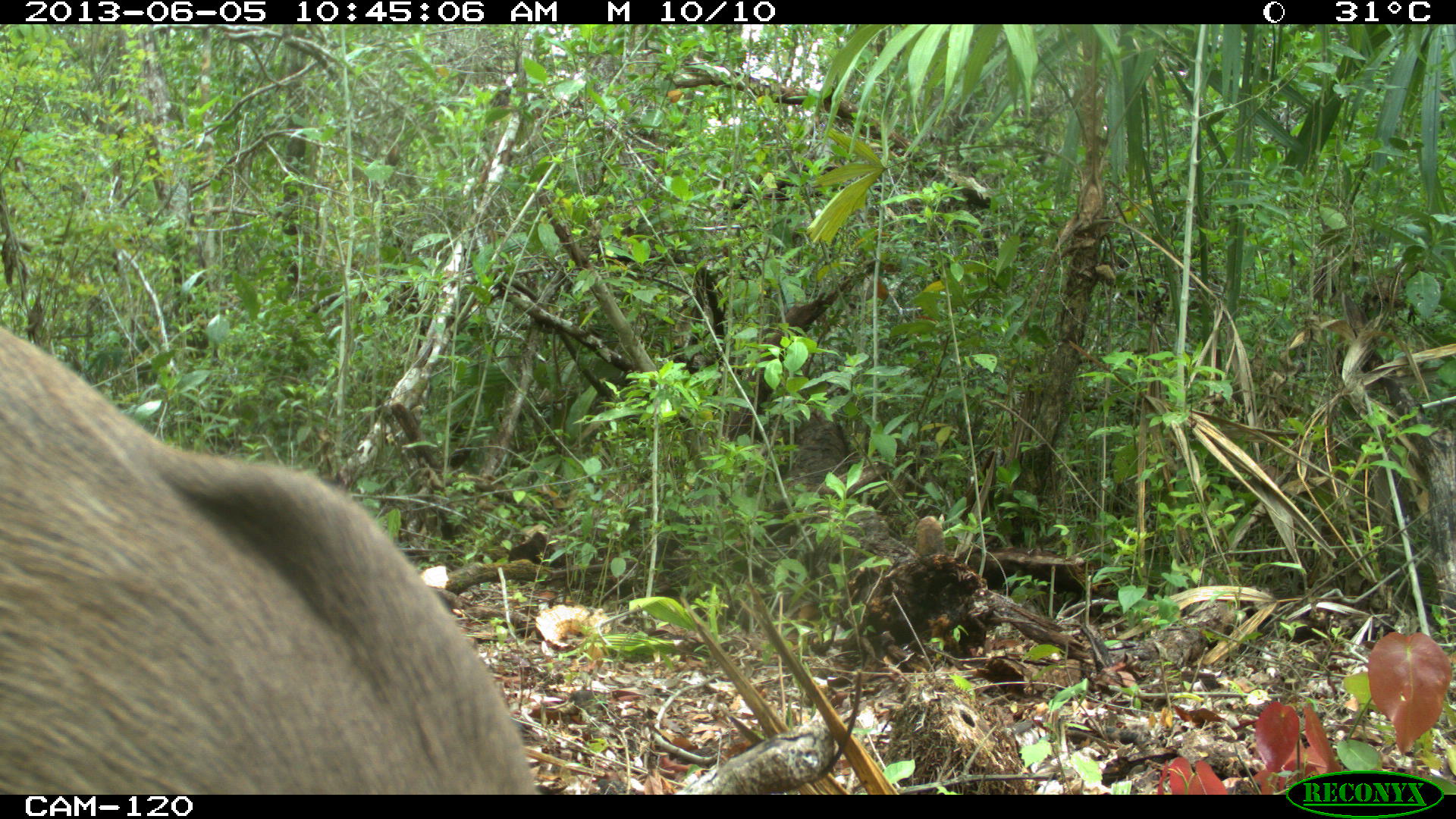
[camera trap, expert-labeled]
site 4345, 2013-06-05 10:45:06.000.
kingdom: Animalia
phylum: Chordata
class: Mammalia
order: Artiodactyla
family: Cervidae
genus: Odocoileus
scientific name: Odocoileus pandora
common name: yucatán brown brocket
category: mazama pandora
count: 1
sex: female